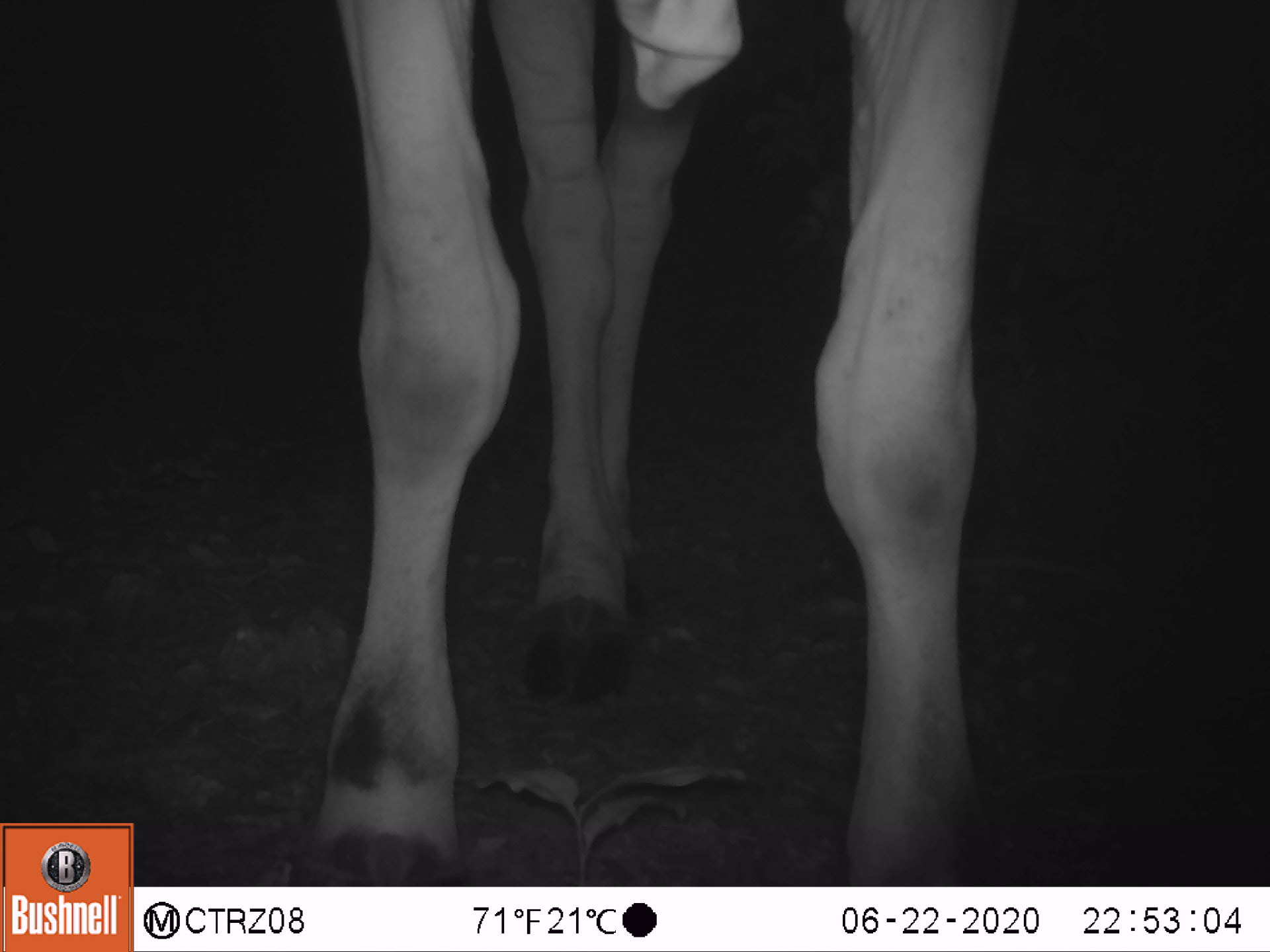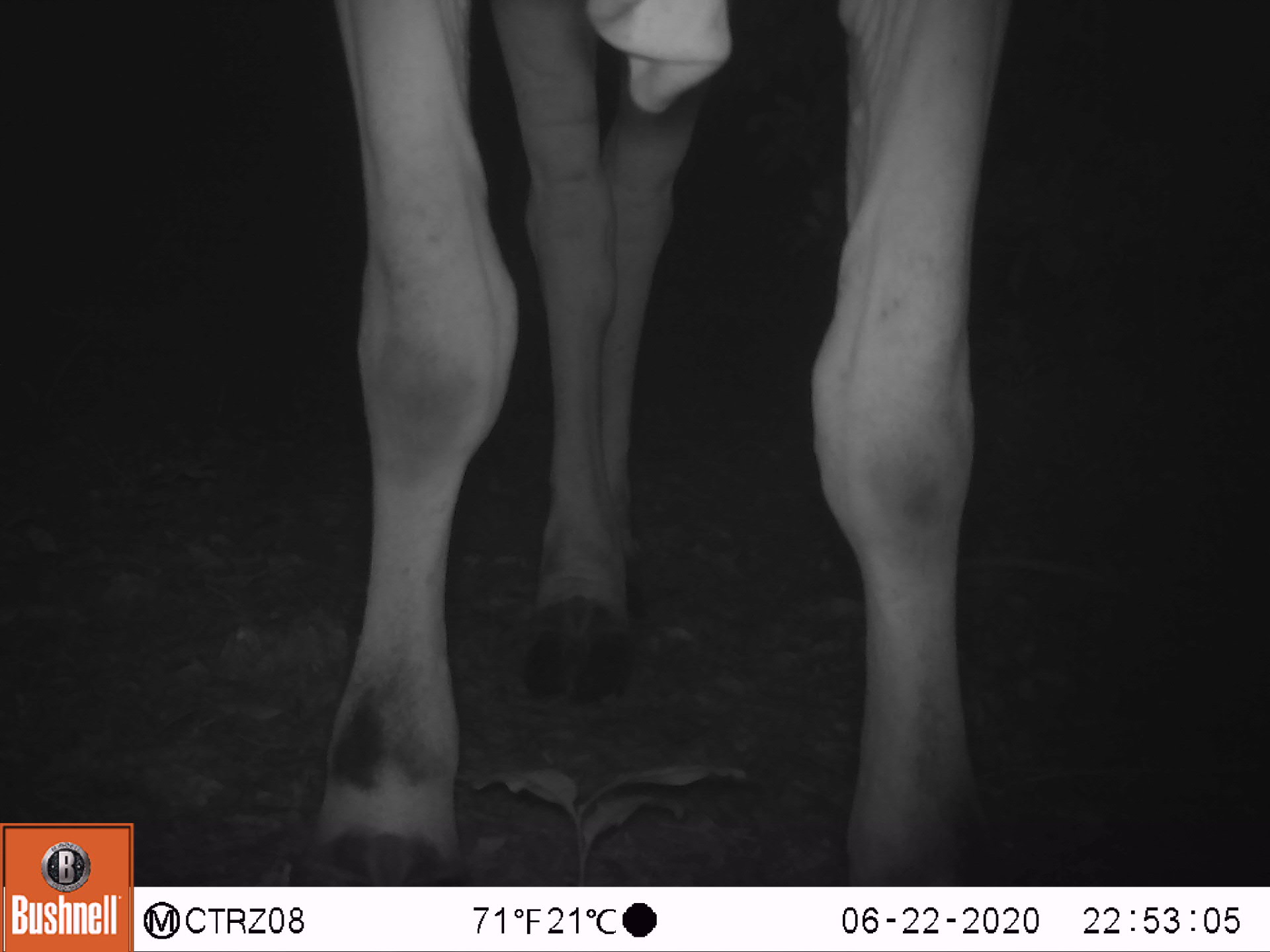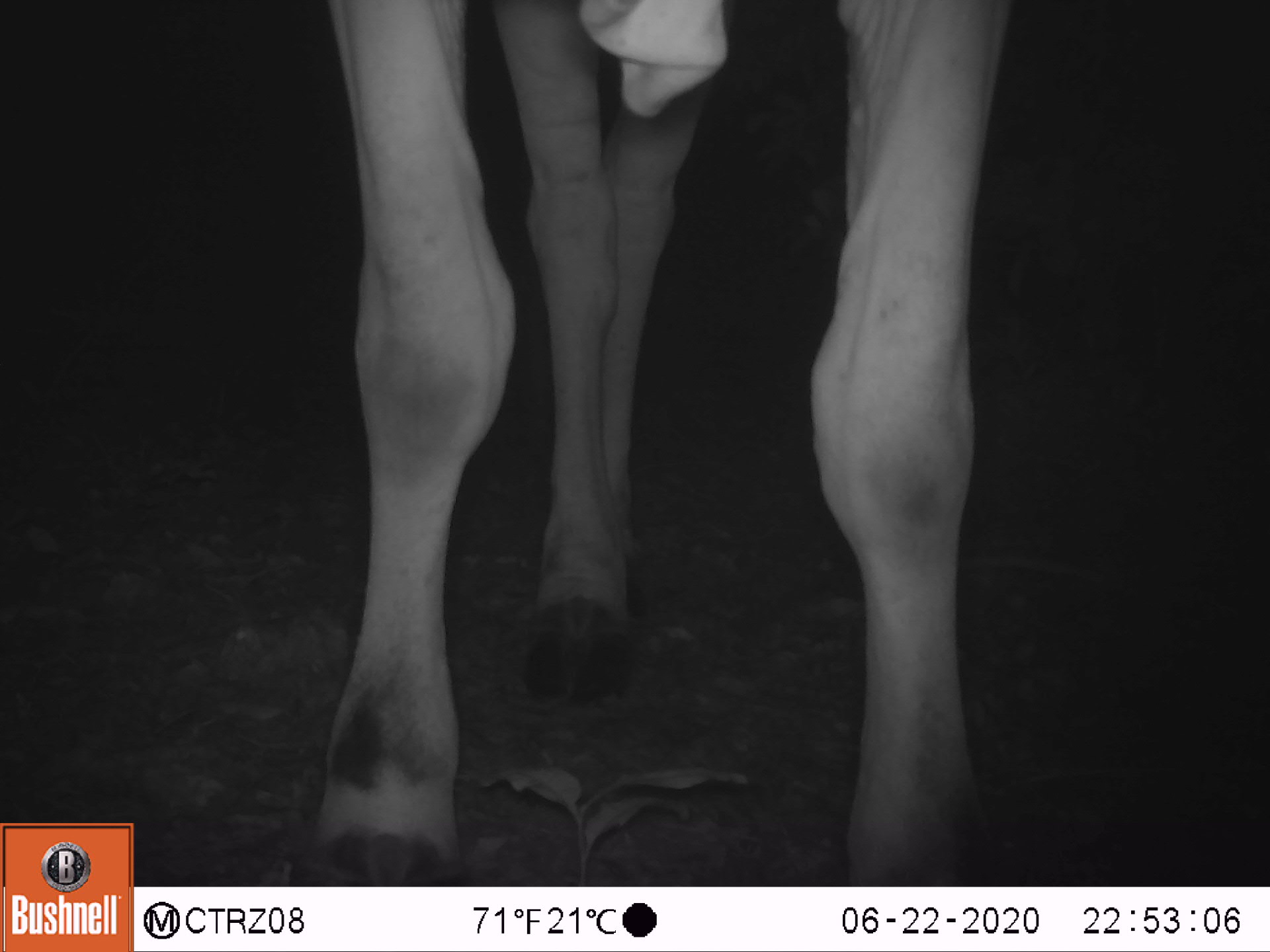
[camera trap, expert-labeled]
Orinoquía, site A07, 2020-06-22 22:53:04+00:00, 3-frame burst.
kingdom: Animalia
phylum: Chordata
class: Mammalia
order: Artiodactyla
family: Bovidae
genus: Bos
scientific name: Bos taurus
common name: cow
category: cattle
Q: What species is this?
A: Cattle (cow) (Bos taurus).